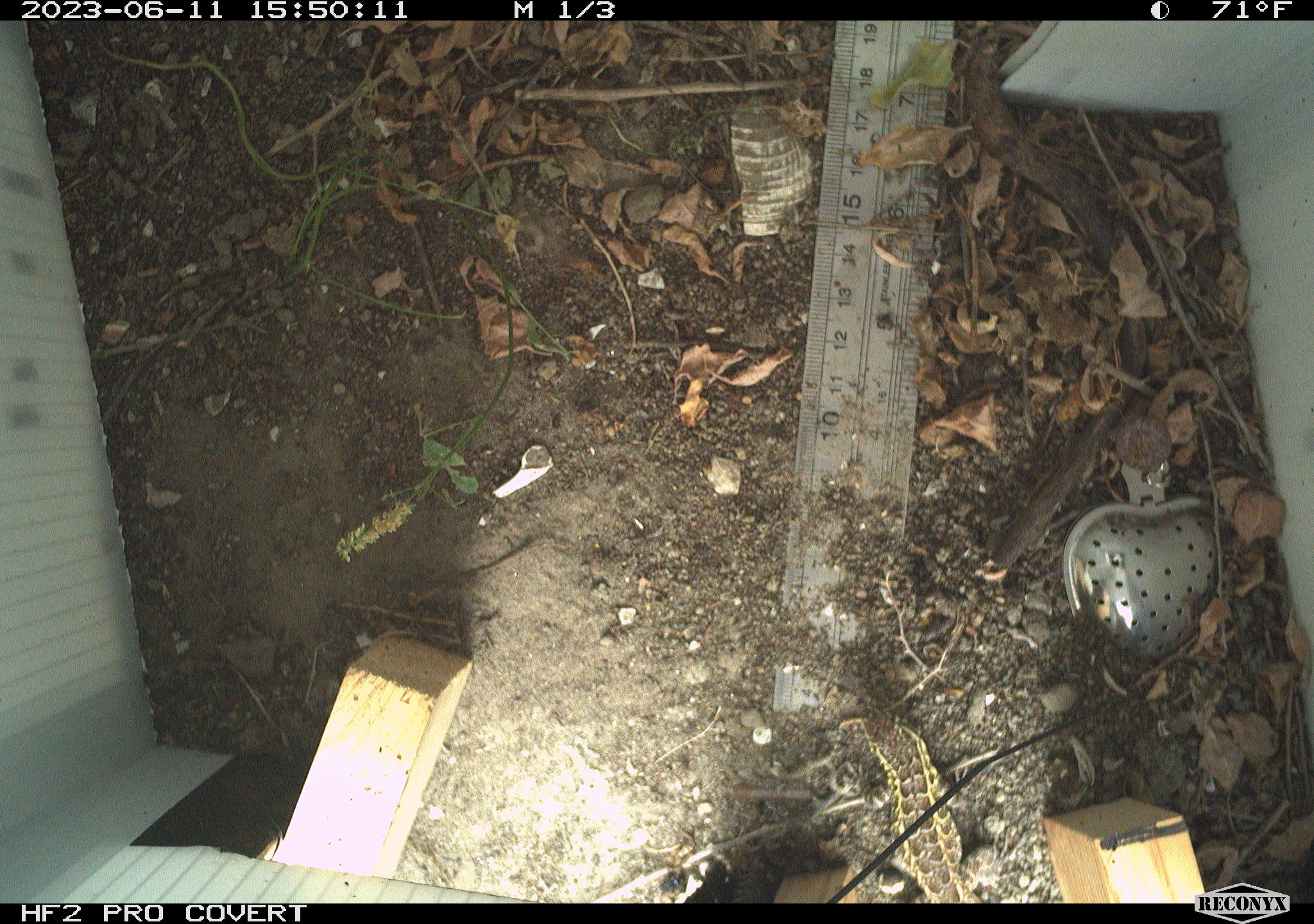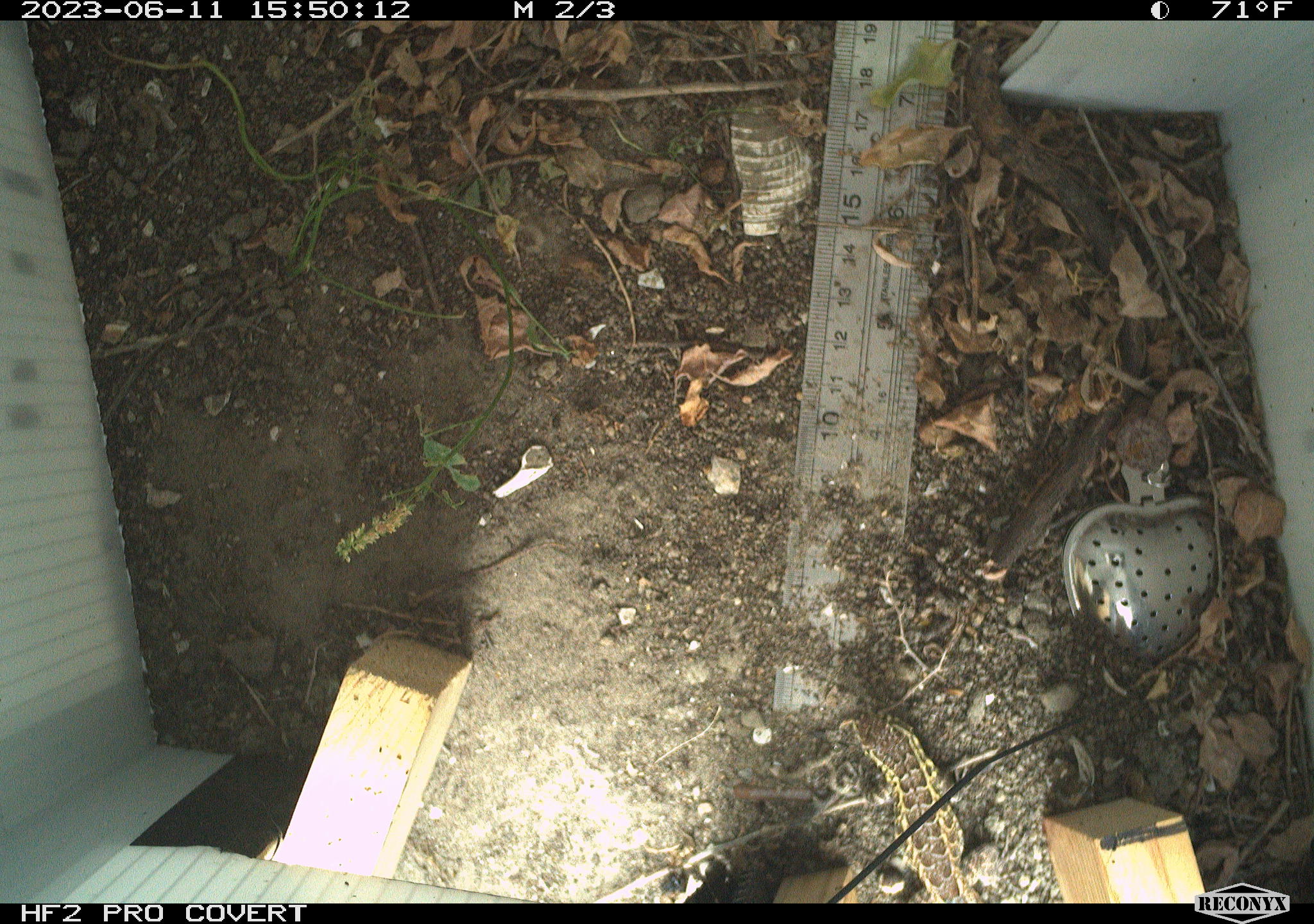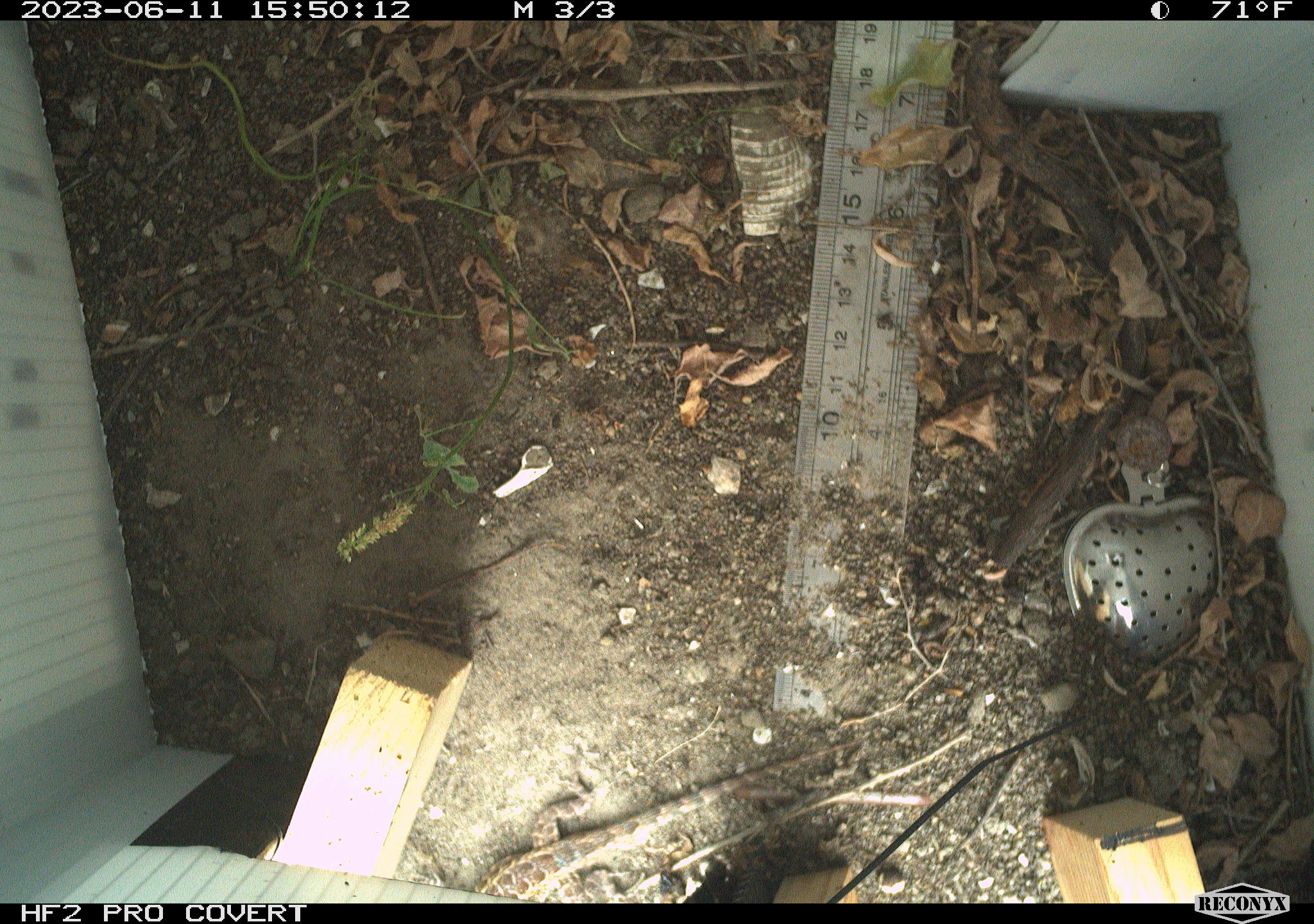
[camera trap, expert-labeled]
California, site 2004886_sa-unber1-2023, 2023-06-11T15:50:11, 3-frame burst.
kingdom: Animalia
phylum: Chordata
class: Reptilia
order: Squamata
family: Phrynosomatidae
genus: Sceloporus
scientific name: Sceloporus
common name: spiny lizards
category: sceloporus species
Sceloporus species (spiny lizards) (Sceloporus).